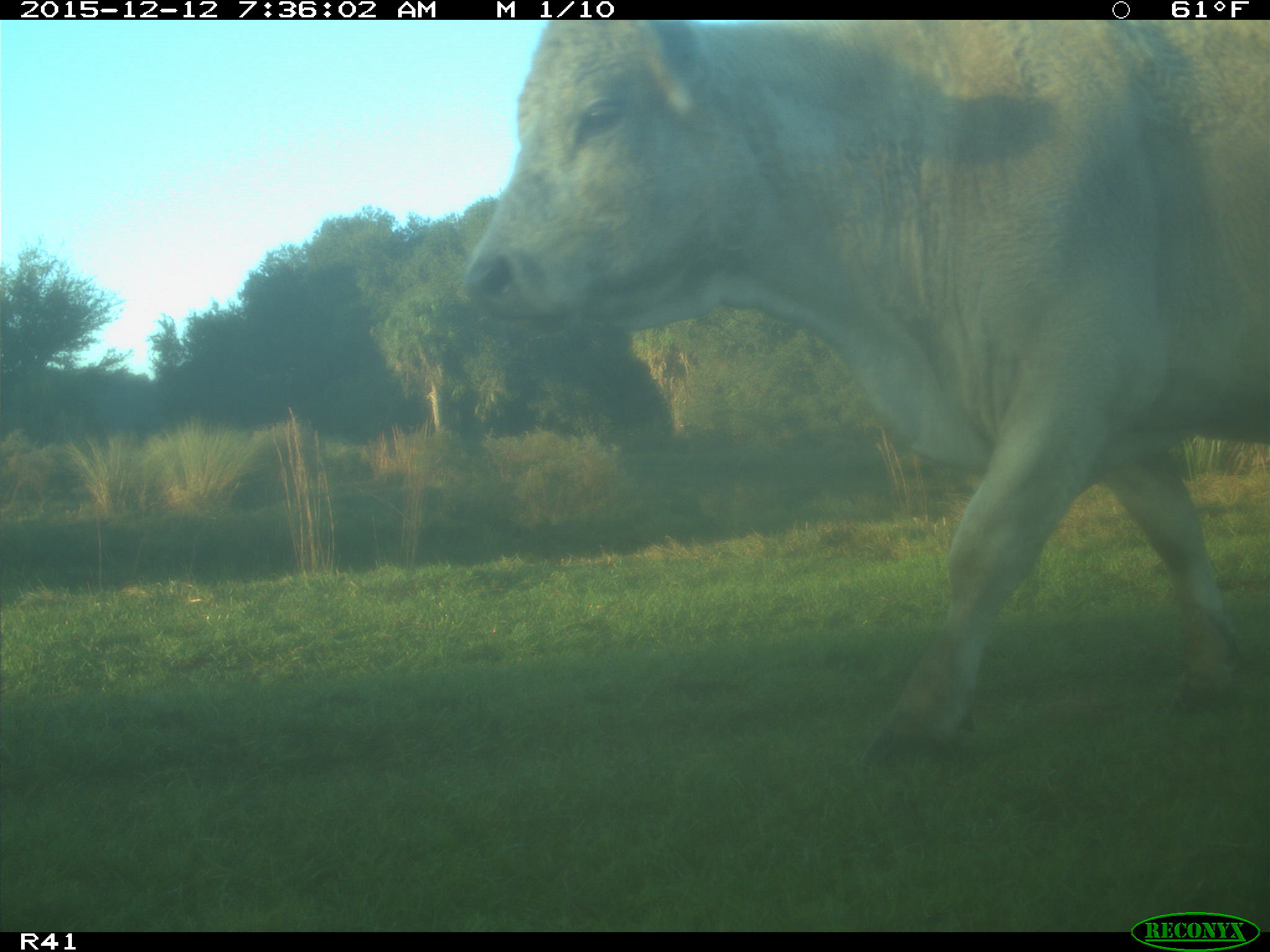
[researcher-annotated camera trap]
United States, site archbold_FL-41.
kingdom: Animalia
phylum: Chordata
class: Mammalia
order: Artiodactyla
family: Bovidae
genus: Bos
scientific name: Bos taurus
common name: domestic cow